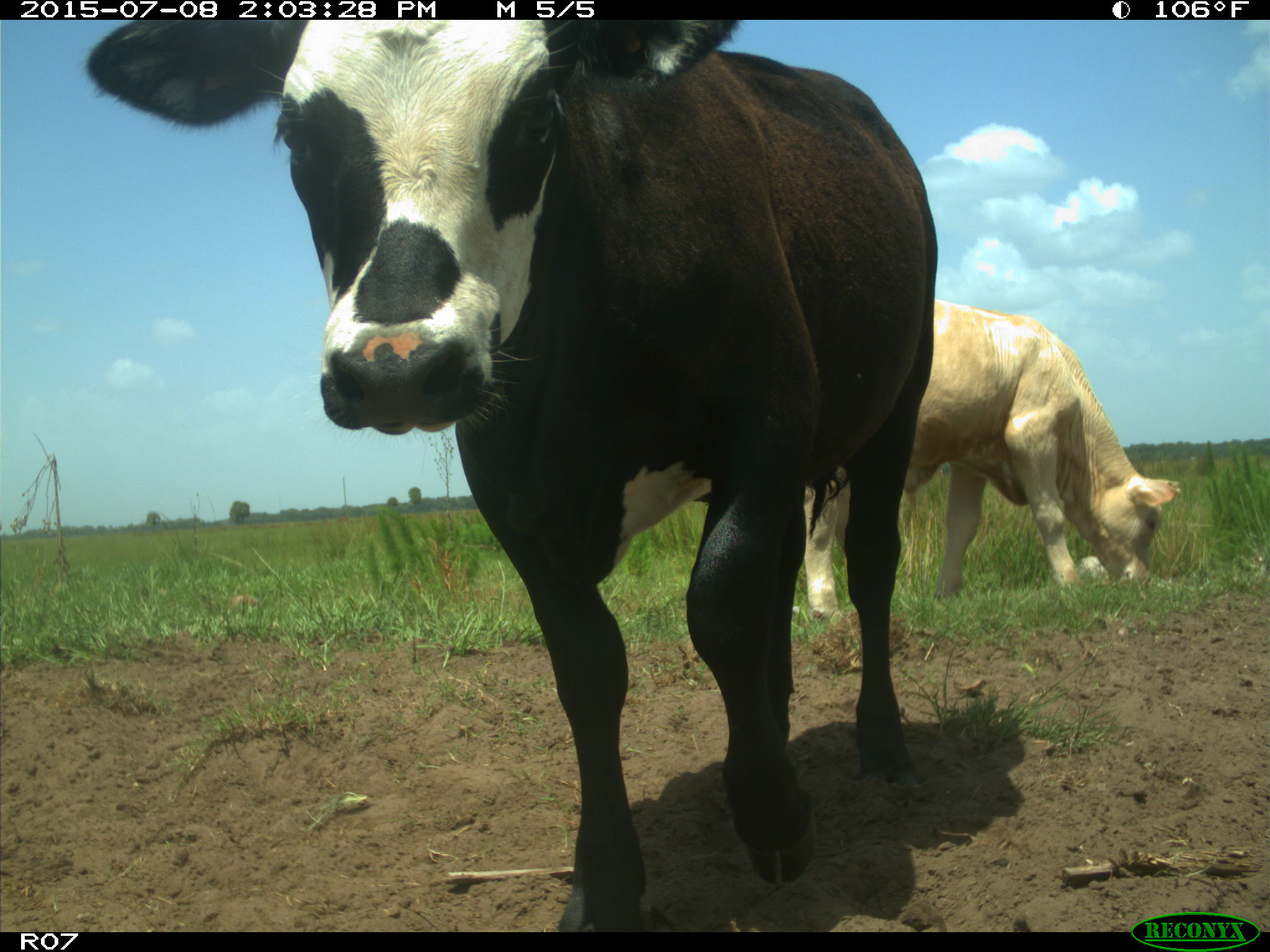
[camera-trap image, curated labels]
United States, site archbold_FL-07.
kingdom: Animalia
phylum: Chordata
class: Mammalia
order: Artiodactyla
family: Bovidae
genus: Bos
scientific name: Bos taurus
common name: domestic cow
Bos taurus (domestic cow).